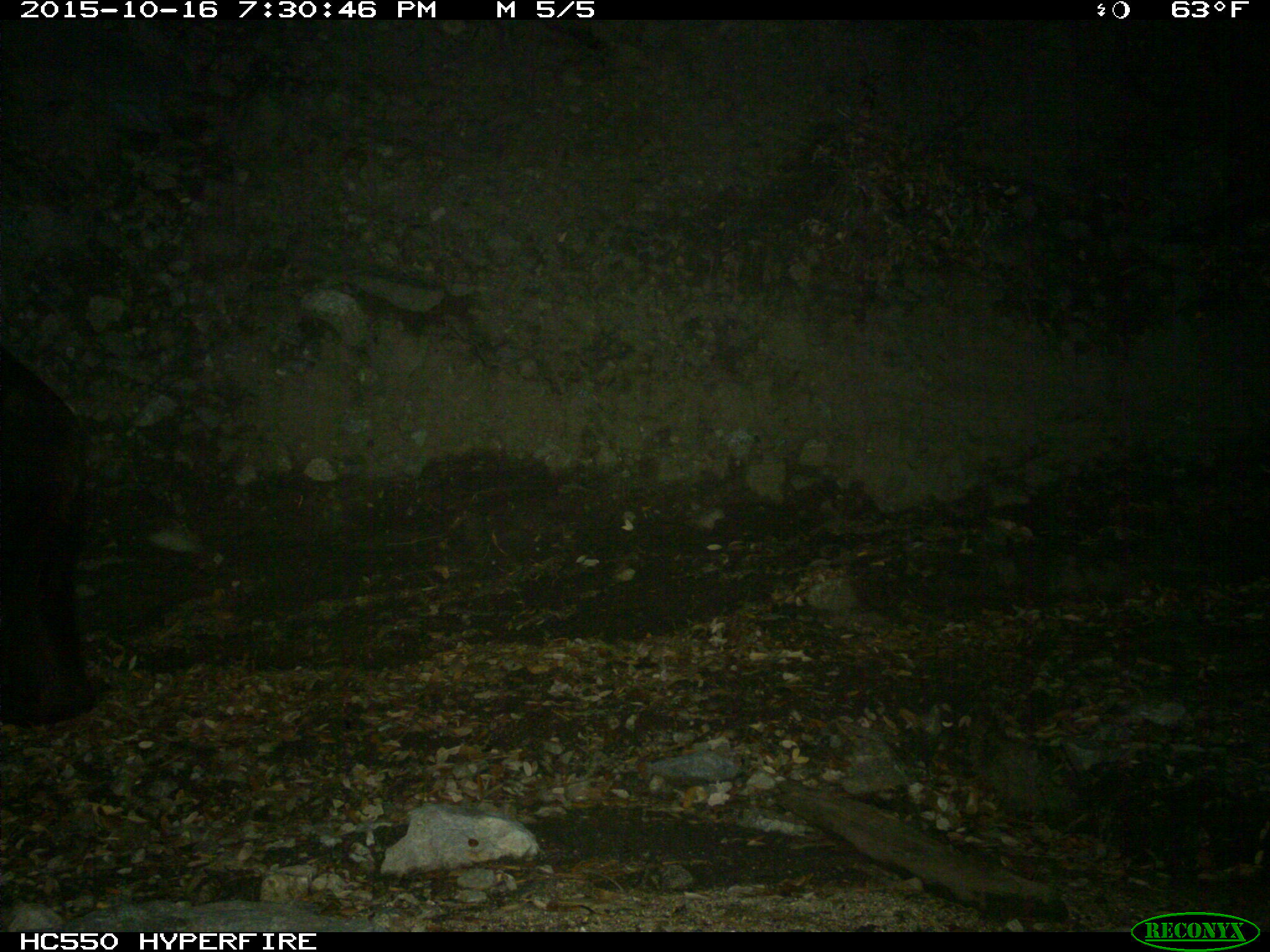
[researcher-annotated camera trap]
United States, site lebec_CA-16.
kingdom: Animalia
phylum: Chordata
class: Mammalia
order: Carnivora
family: Ursidae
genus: Ursus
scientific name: Ursus americanus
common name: american black bear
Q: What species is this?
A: Ursus americanus (american black bear).